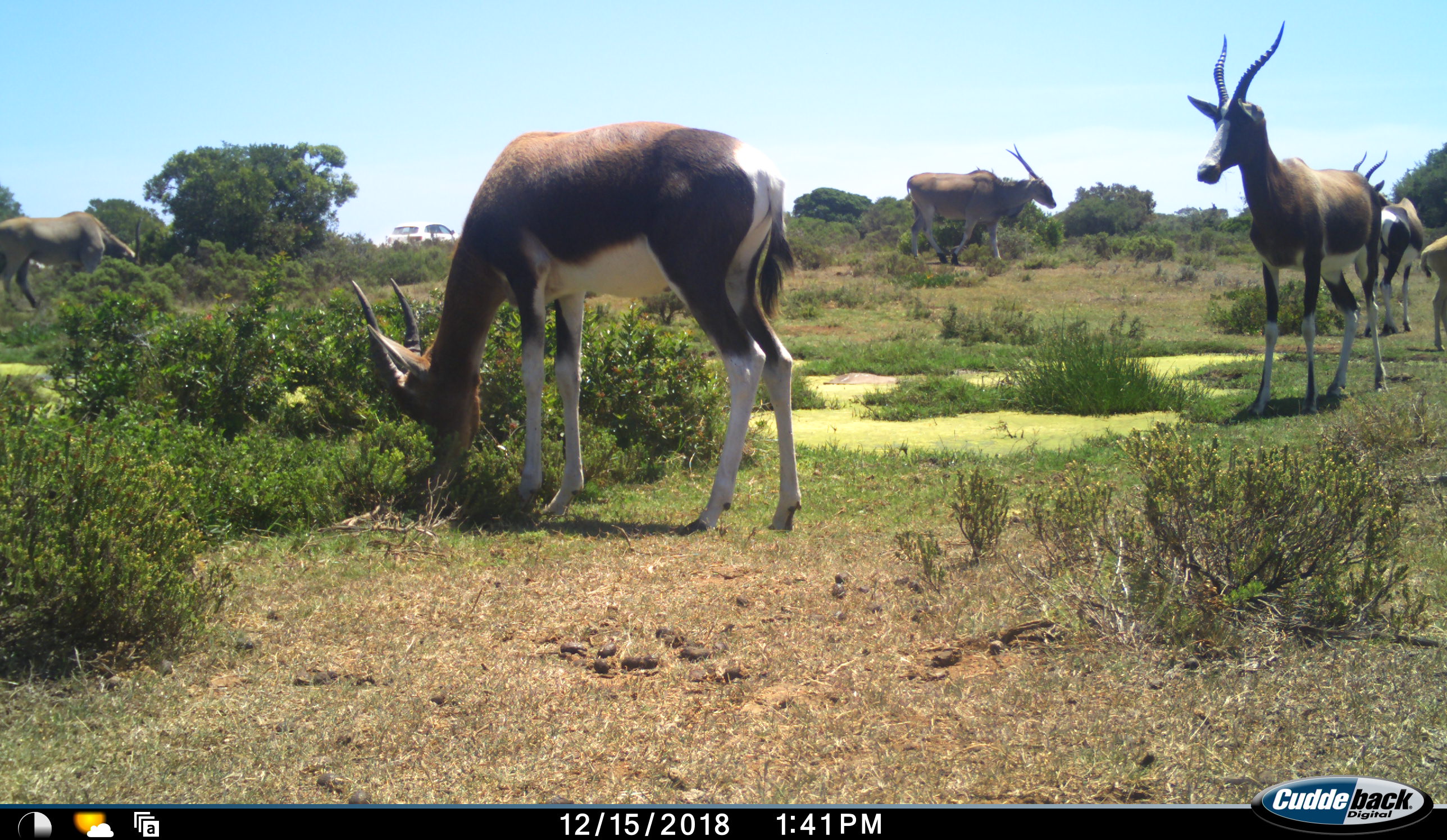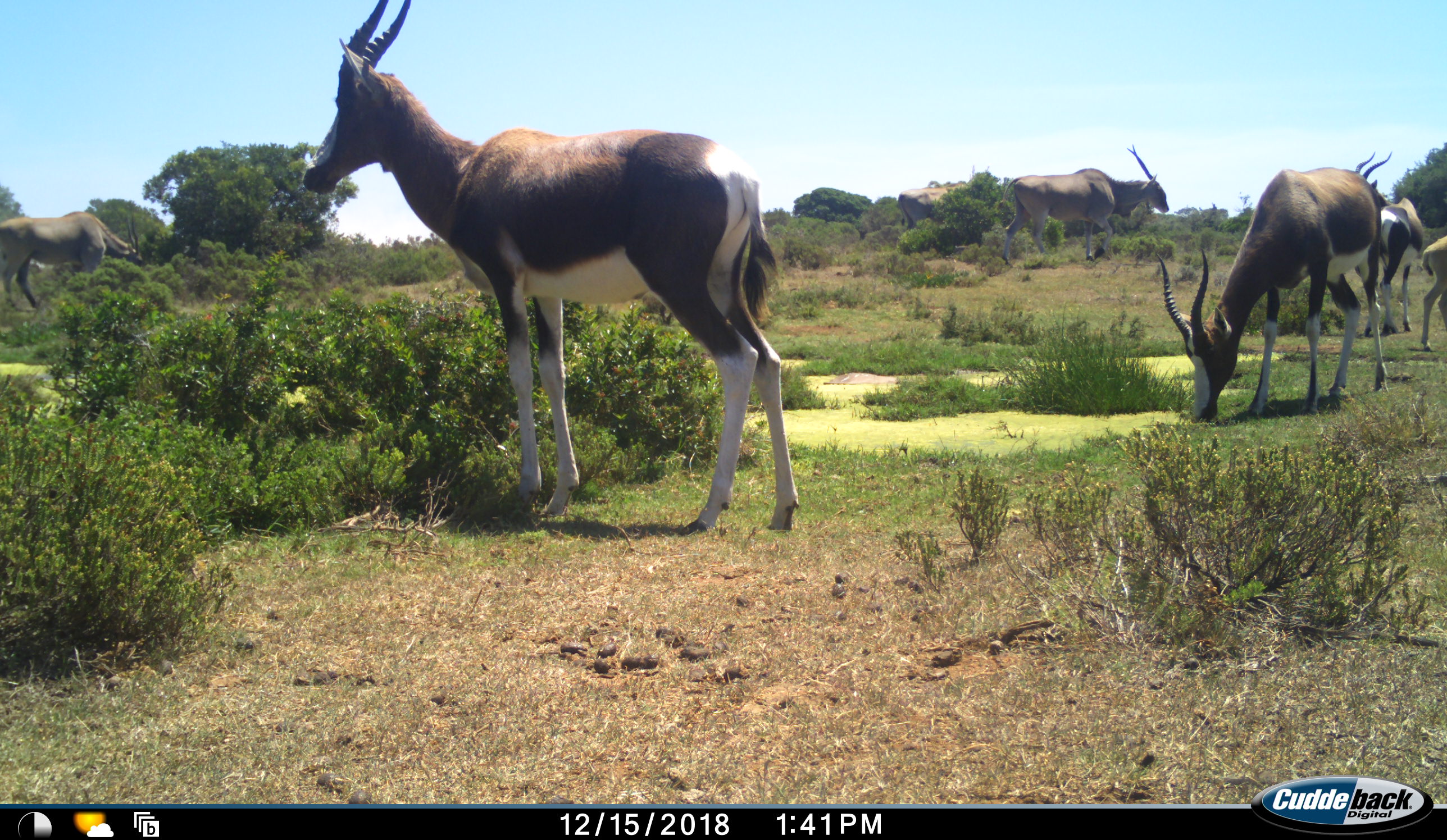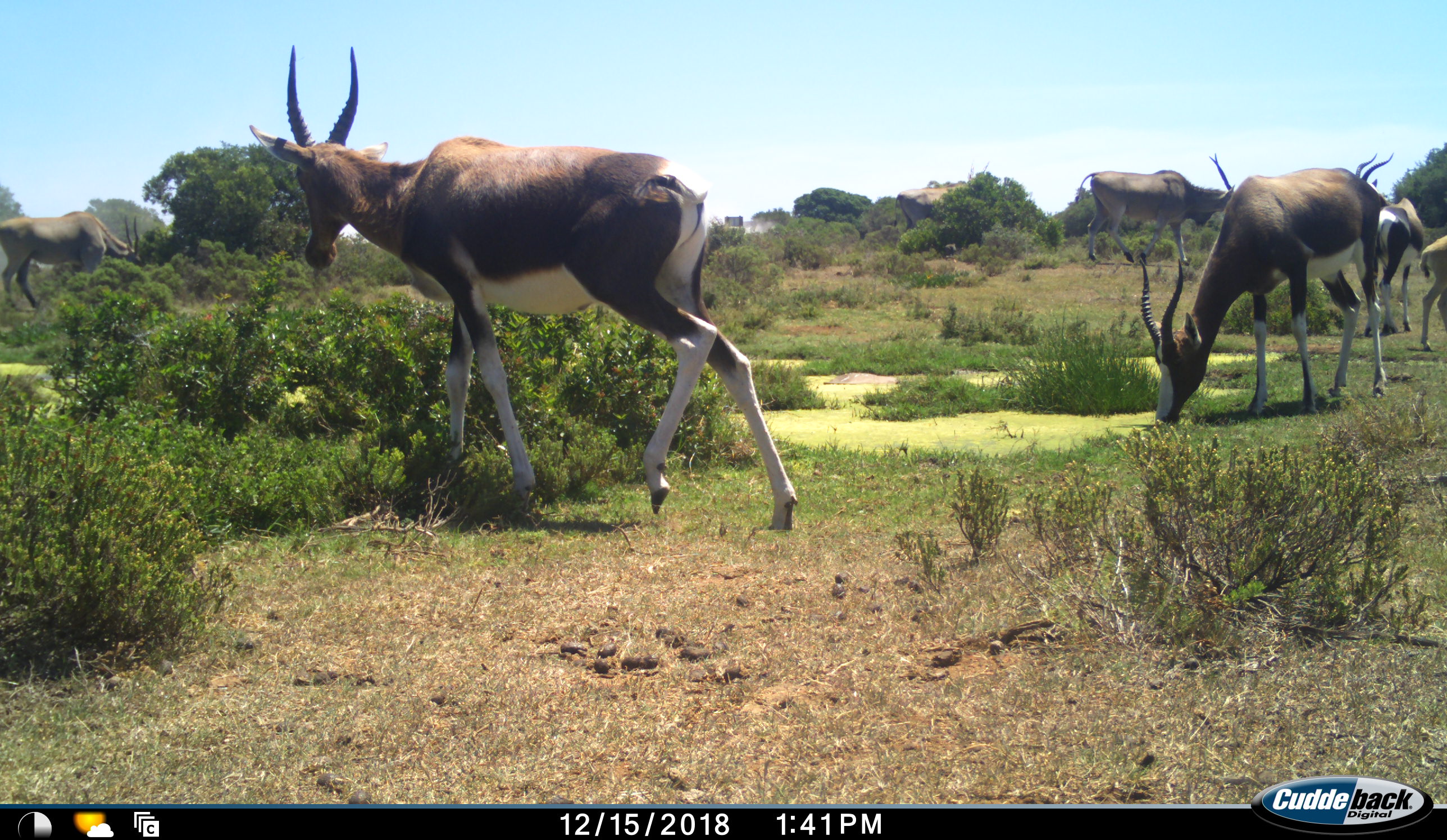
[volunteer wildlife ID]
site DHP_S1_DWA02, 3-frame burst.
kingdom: Animalia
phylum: Chordata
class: Mammalia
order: Artiodactyla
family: Bovidae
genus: Damaliscus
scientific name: Damaliscus pygargus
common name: bontebok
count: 4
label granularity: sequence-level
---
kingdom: Animalia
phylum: Chordata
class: Mammalia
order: Artiodactyla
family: Bovidae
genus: Tragelaphus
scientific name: Tragelaphus oryx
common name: eland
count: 3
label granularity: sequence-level